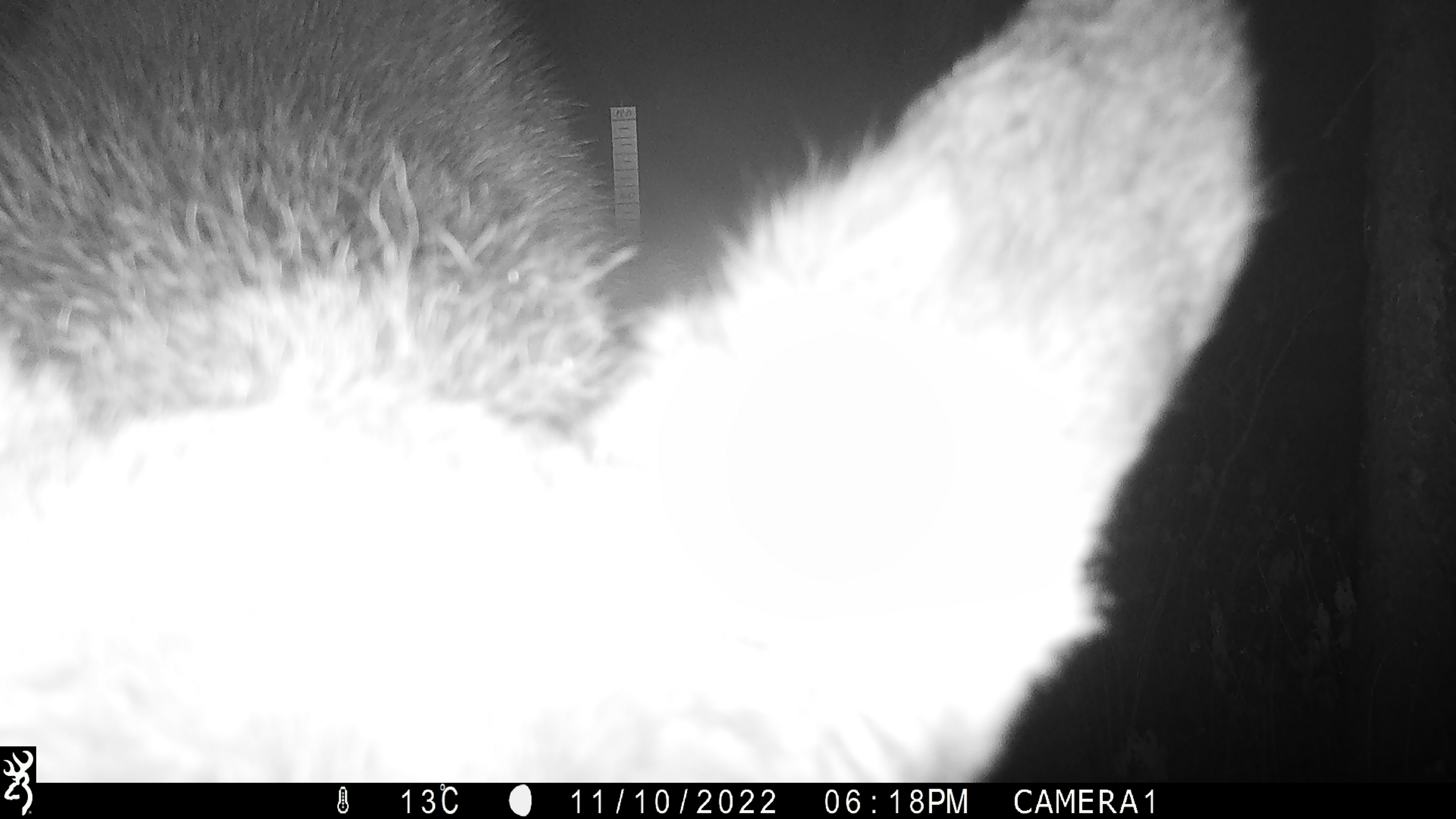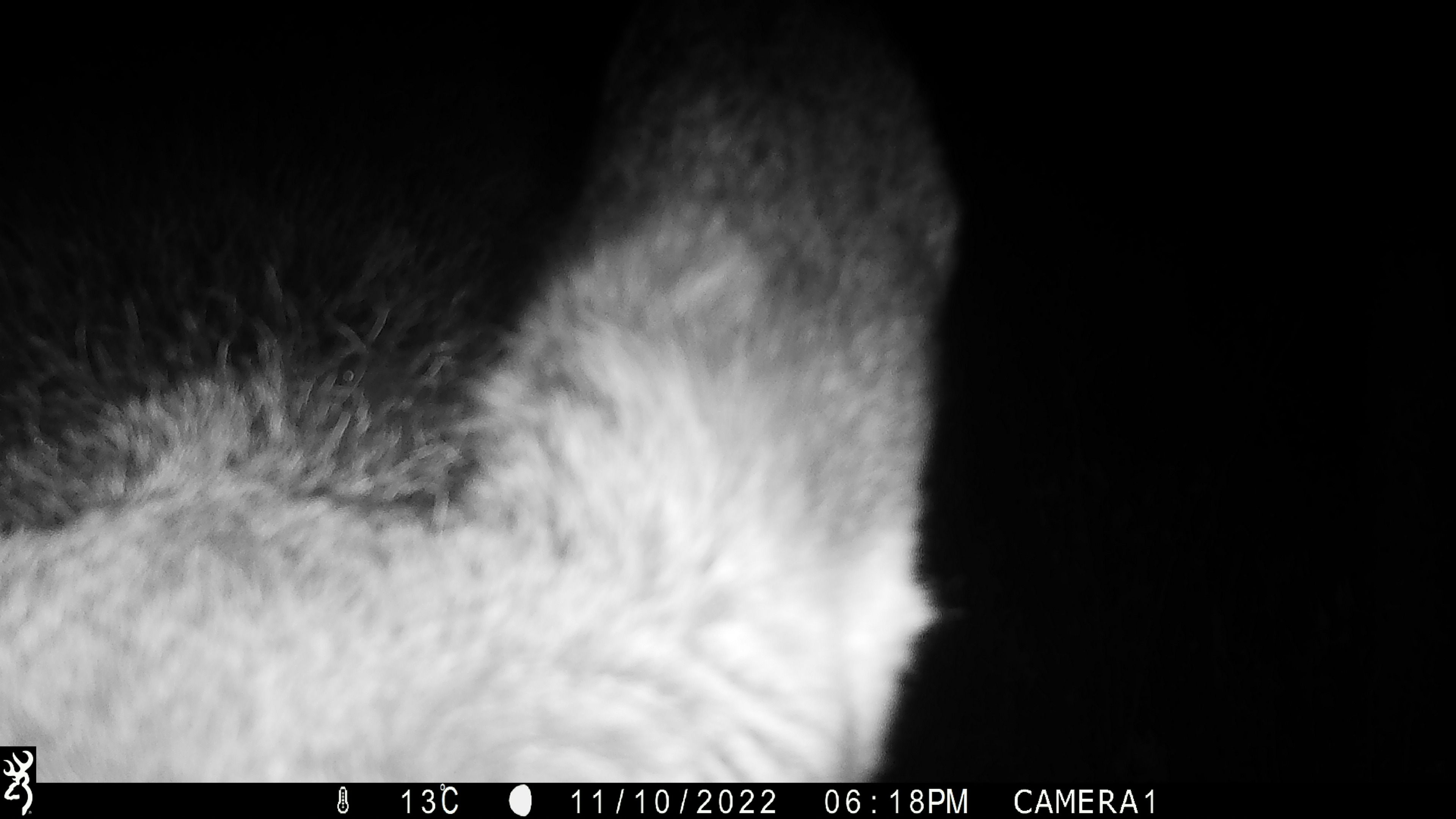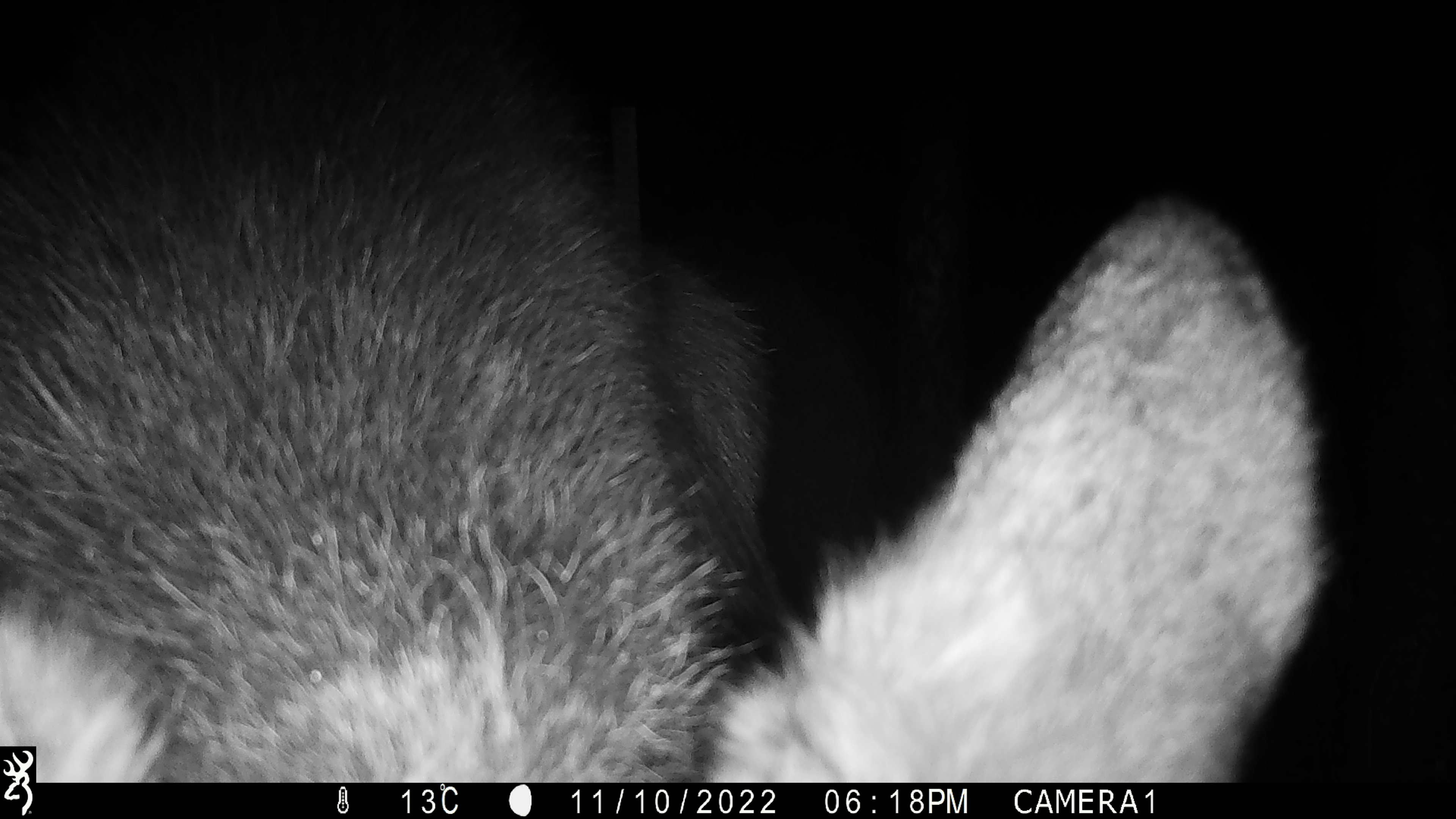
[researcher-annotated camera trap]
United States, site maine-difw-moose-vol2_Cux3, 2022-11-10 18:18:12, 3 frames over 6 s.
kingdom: Animalia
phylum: Chordata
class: Mammalia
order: Artiodactyla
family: Cervidae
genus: Alces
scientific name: Alces alces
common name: moose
Moose (Alces alces).